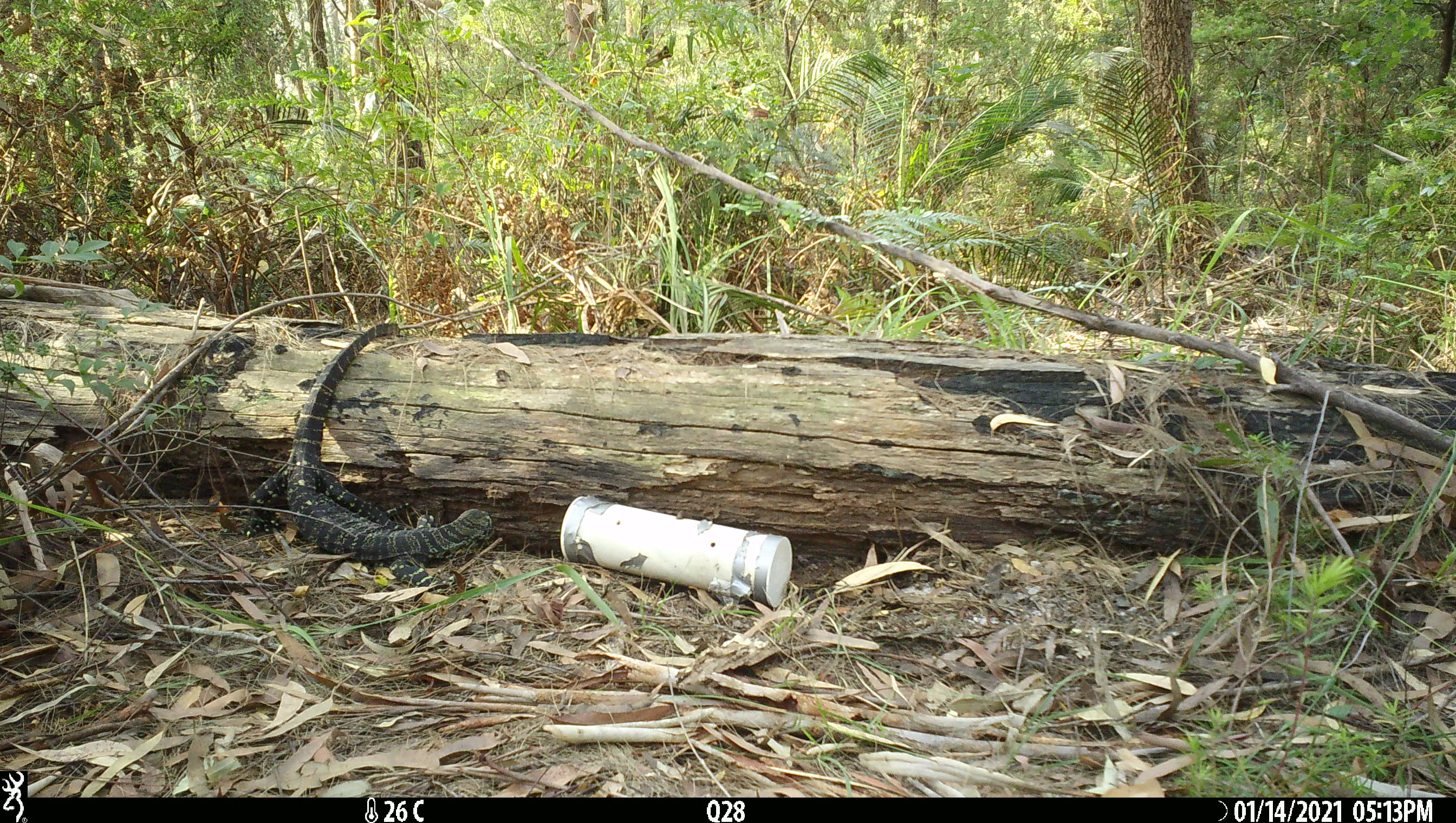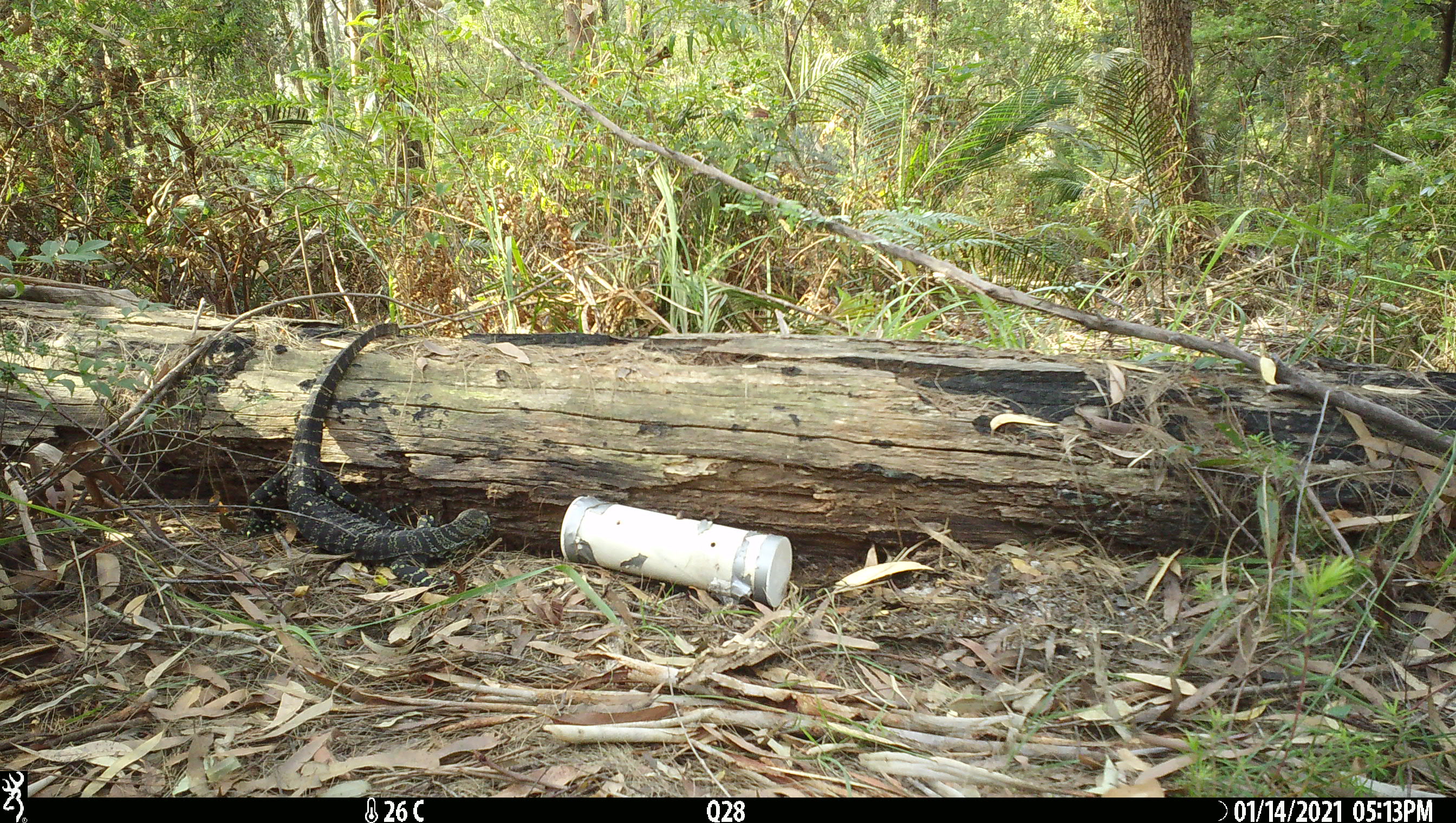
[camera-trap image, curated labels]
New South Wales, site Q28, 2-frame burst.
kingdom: Animalia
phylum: Chordata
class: Reptilia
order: Squamata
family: Varanidae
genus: Varanus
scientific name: Varanus varius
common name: lace monitor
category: goanna